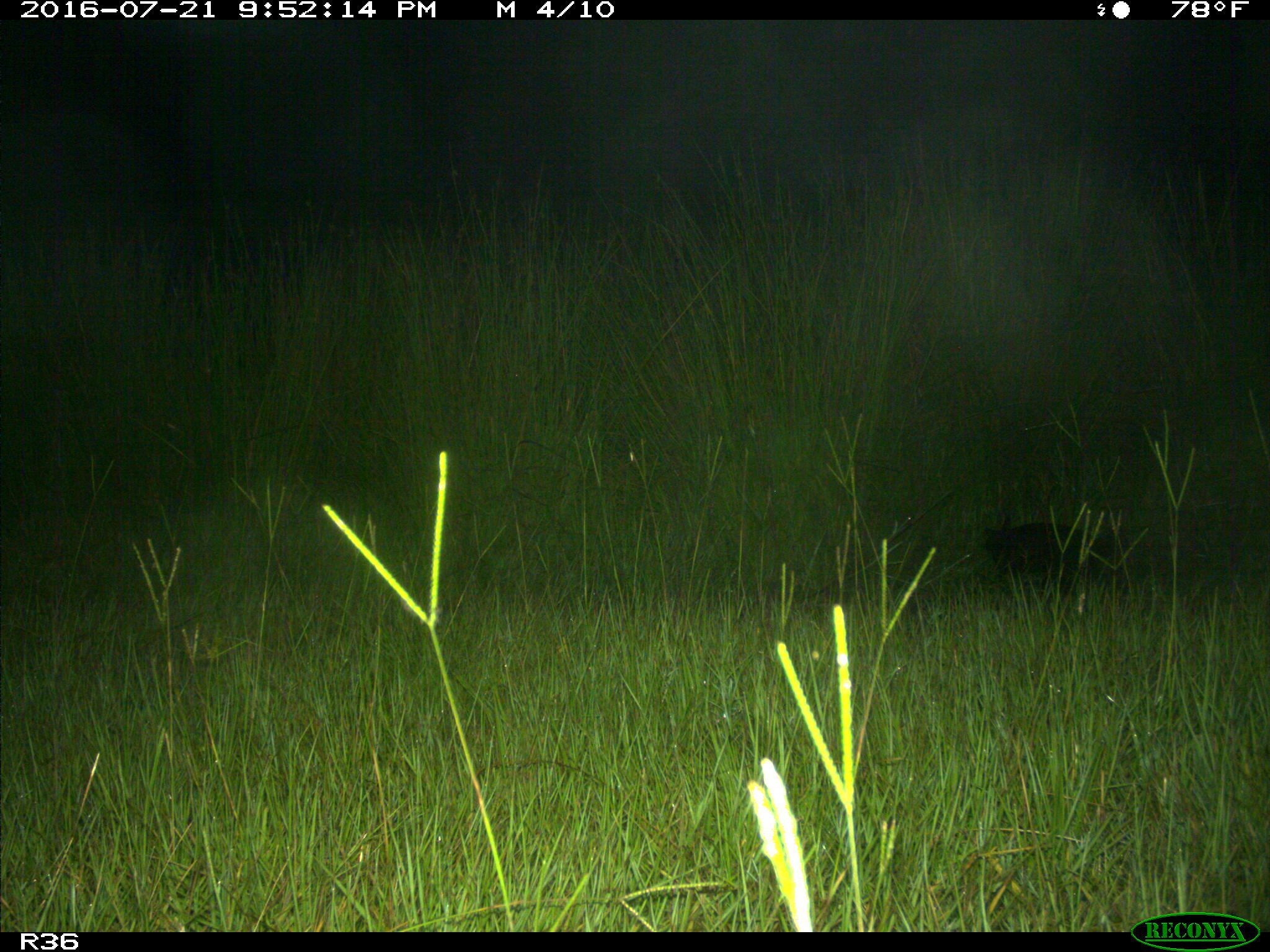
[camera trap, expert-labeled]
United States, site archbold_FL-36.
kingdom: Animalia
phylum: Chordata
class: Mammalia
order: Cingulata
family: Dasypodidae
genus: Dasypus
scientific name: Dasypus novemcinctus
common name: nine-banded armadillo